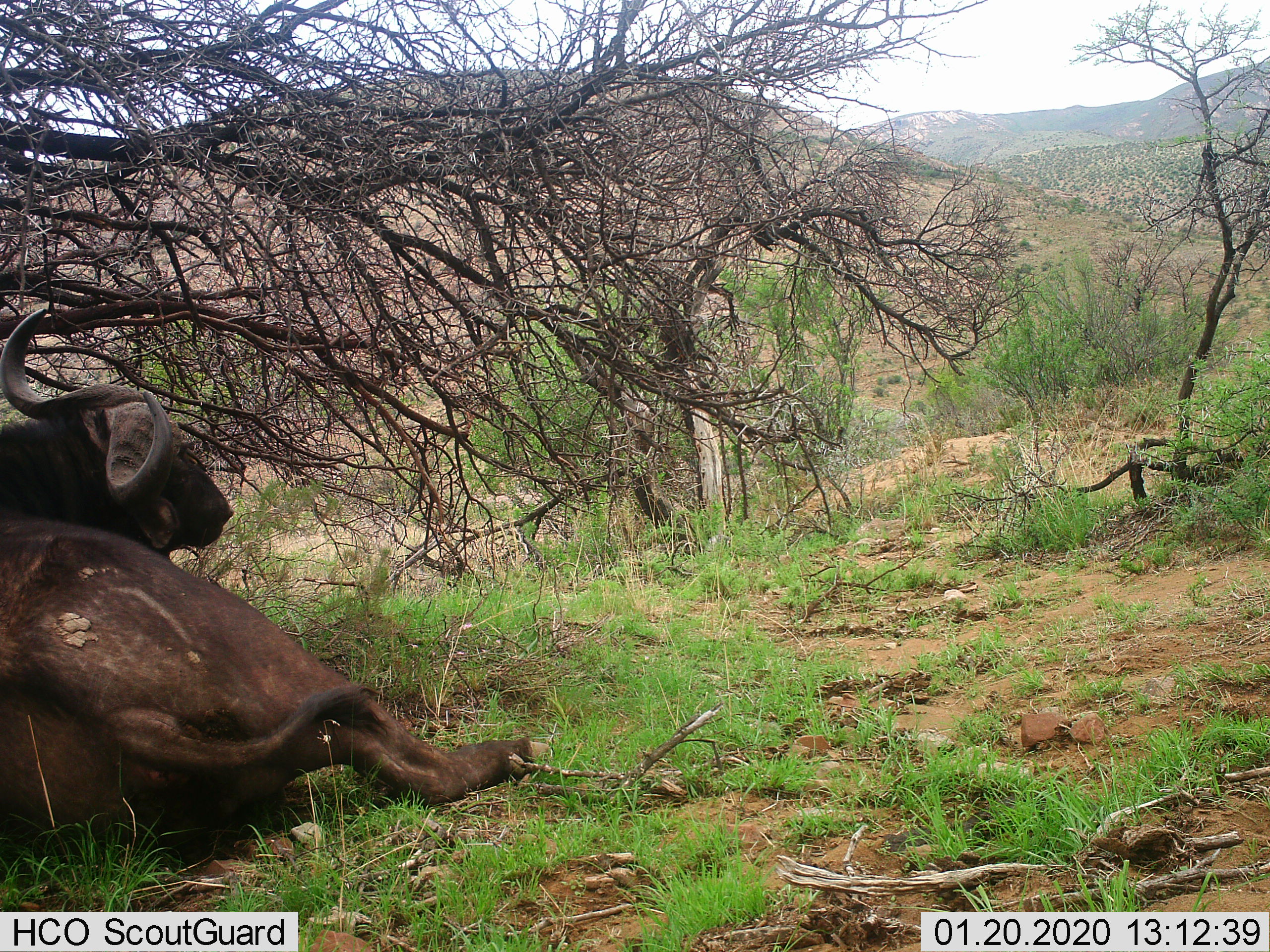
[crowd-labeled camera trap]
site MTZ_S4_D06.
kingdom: Animalia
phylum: Chordata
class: Mammalia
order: Artiodactyla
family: Bovidae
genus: Syncerus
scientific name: Syncerus caffer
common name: african buffalo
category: buffalo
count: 1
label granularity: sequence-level